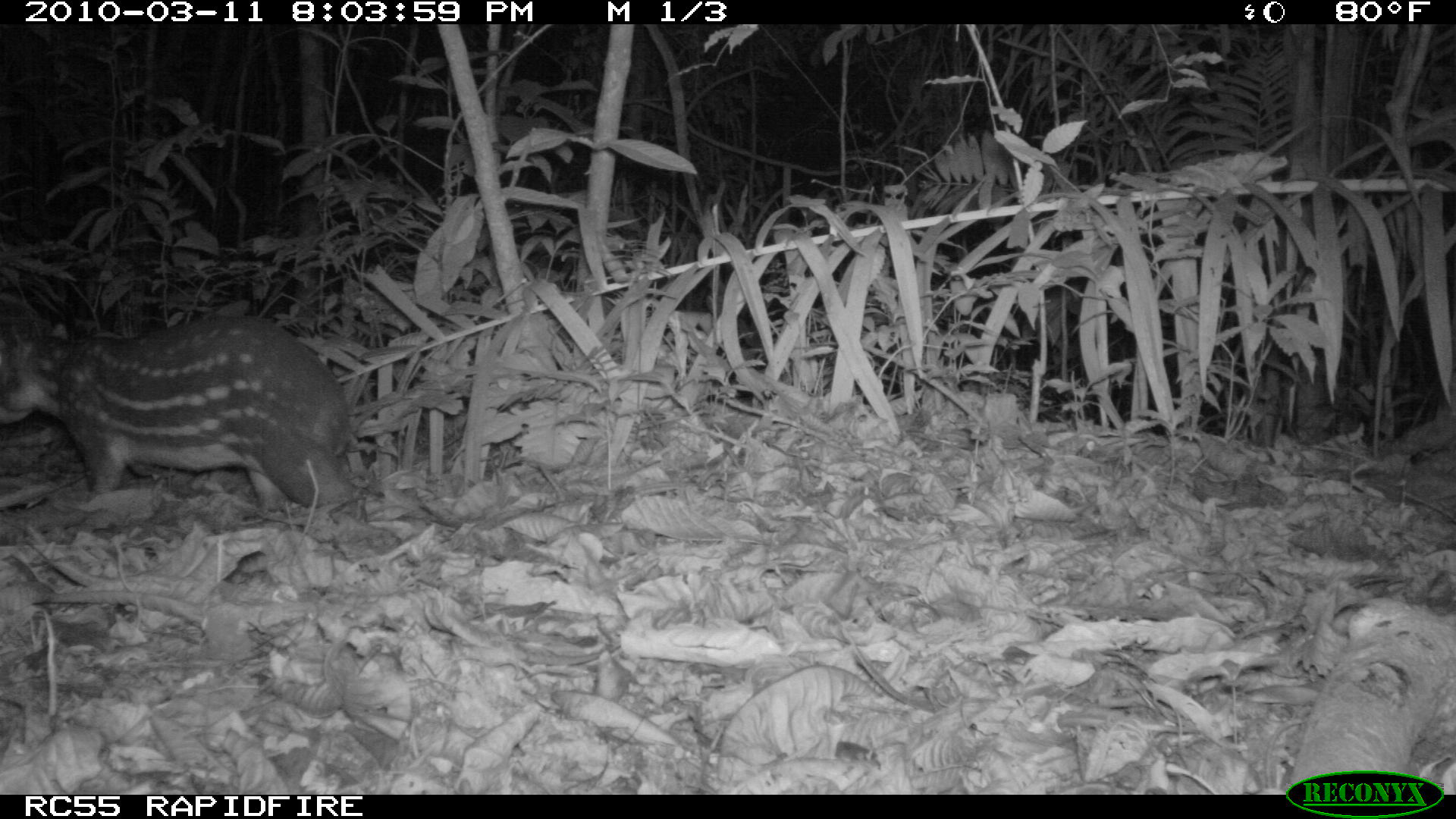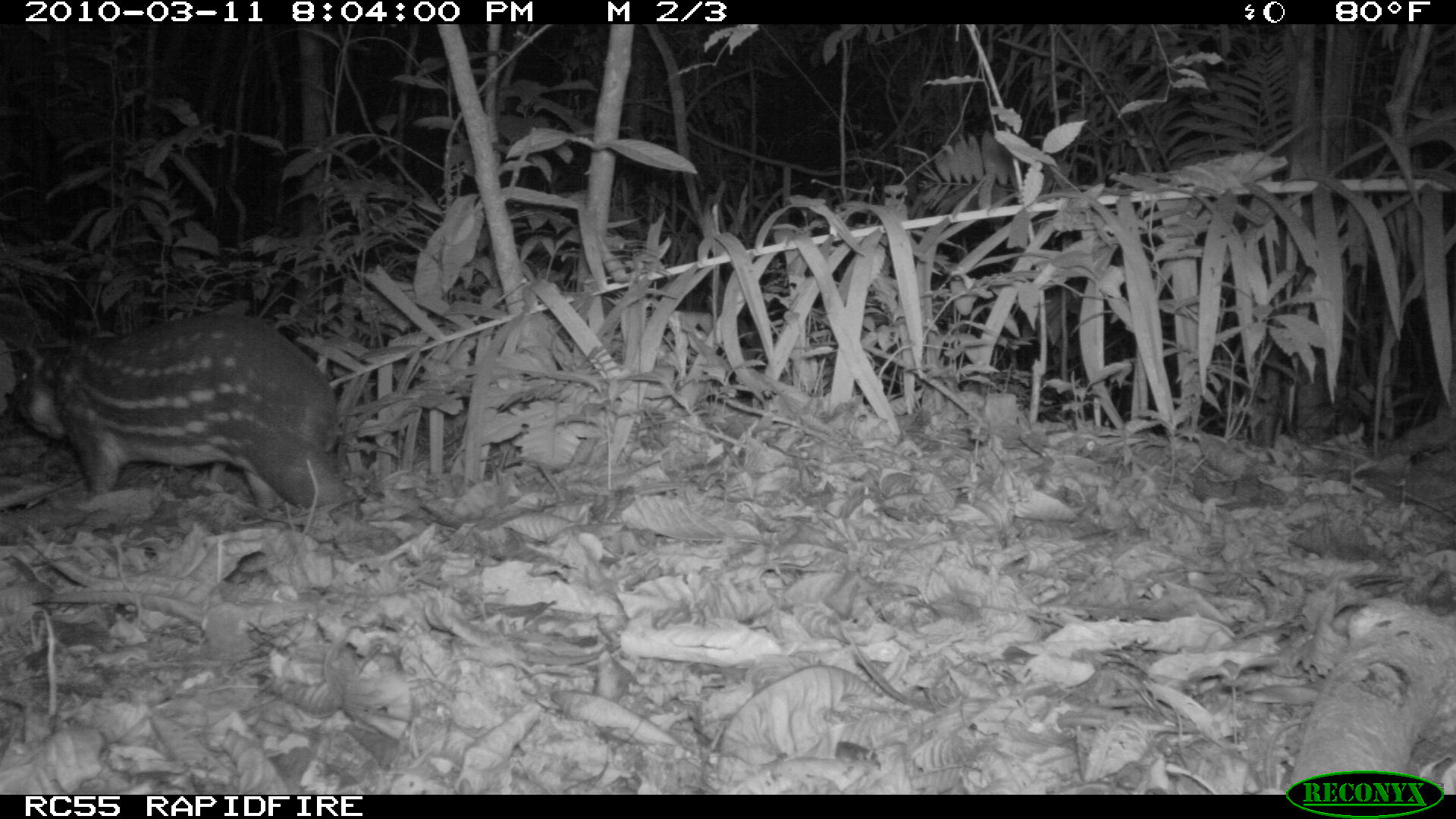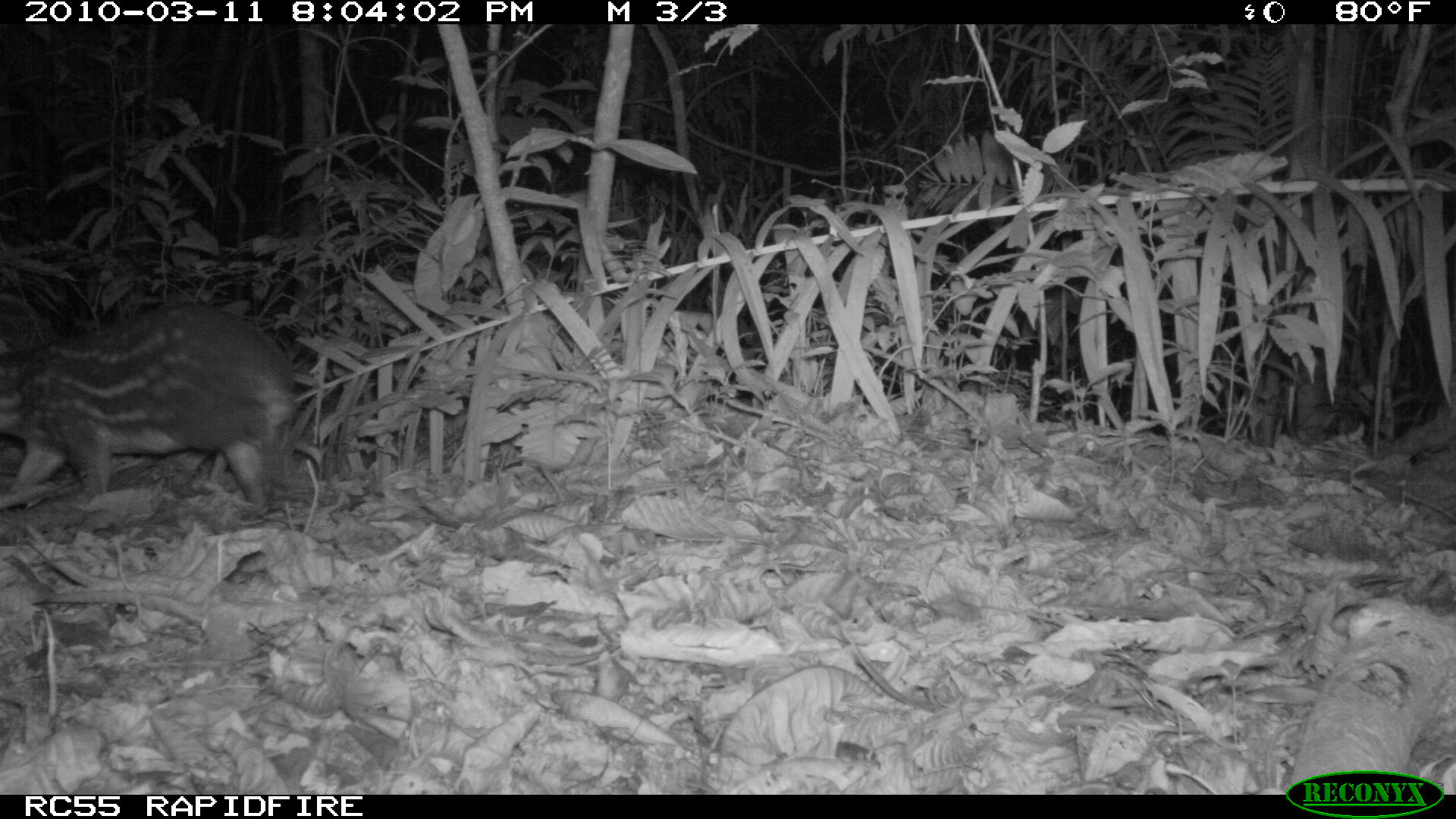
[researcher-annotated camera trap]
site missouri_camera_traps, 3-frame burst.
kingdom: Animalia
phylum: Chordata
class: Mammalia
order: Rodentia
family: Cuniculidae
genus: Cuniculus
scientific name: Cuniculus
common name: paca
Paca (Cuniculus). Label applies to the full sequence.